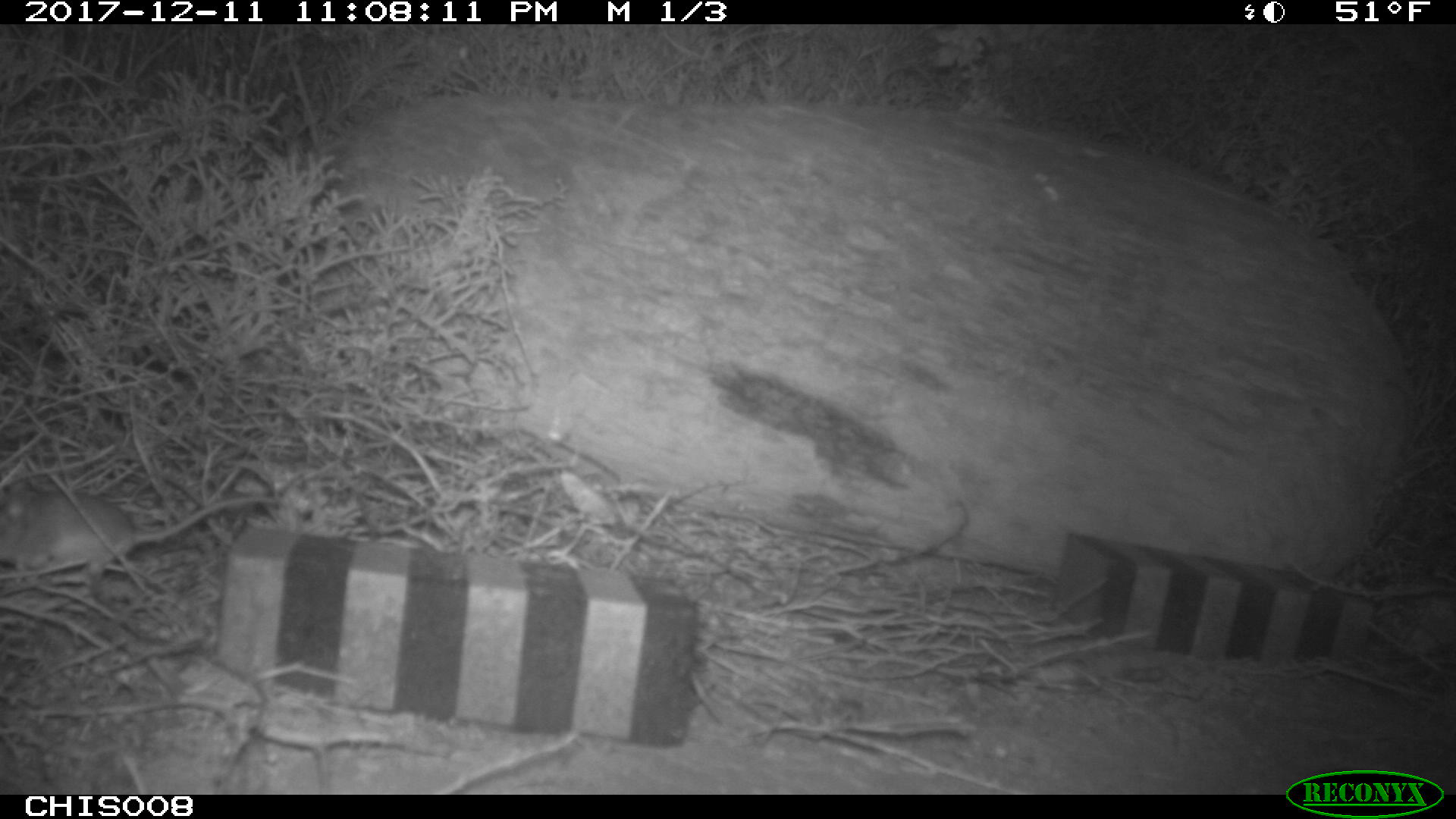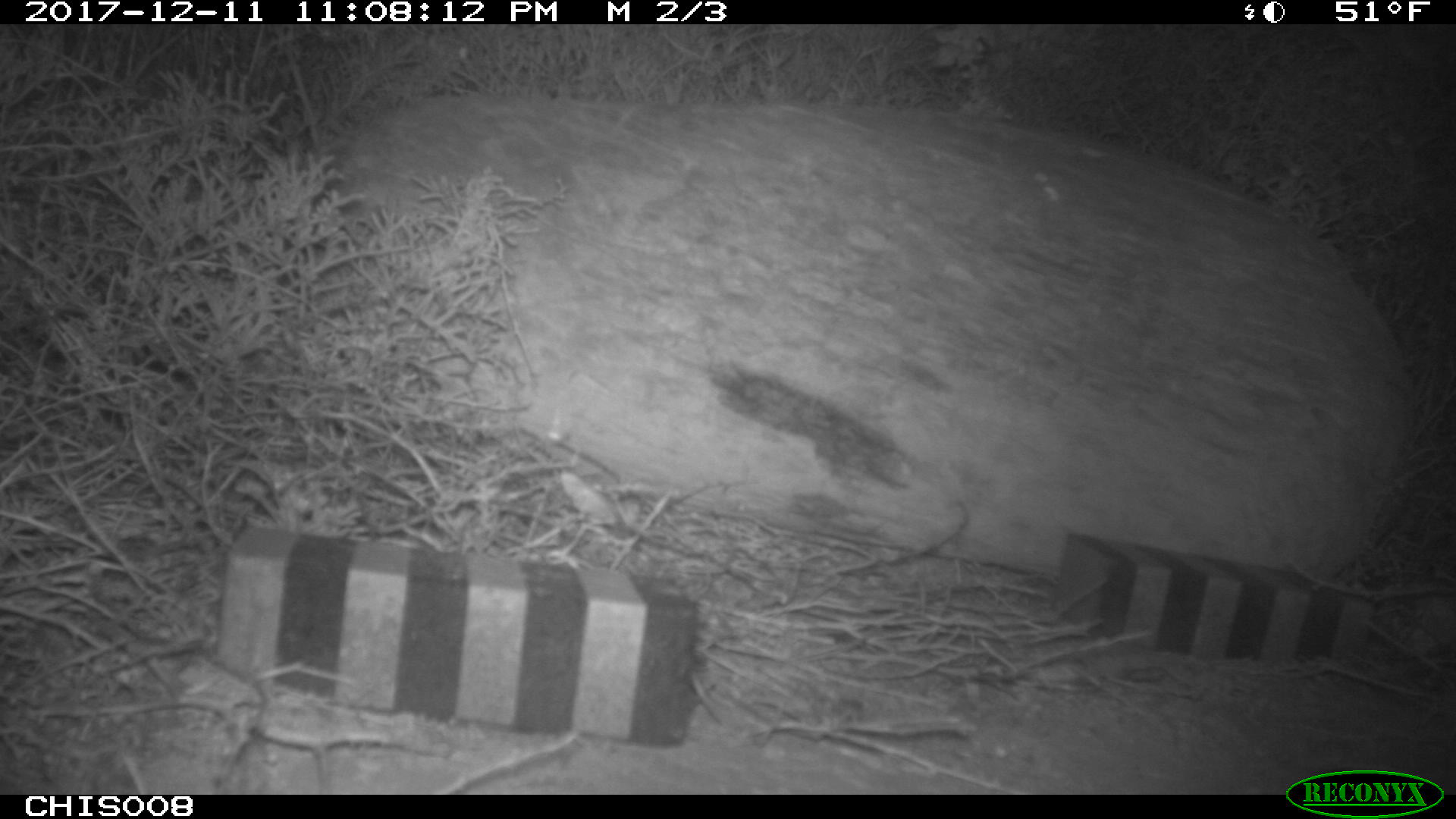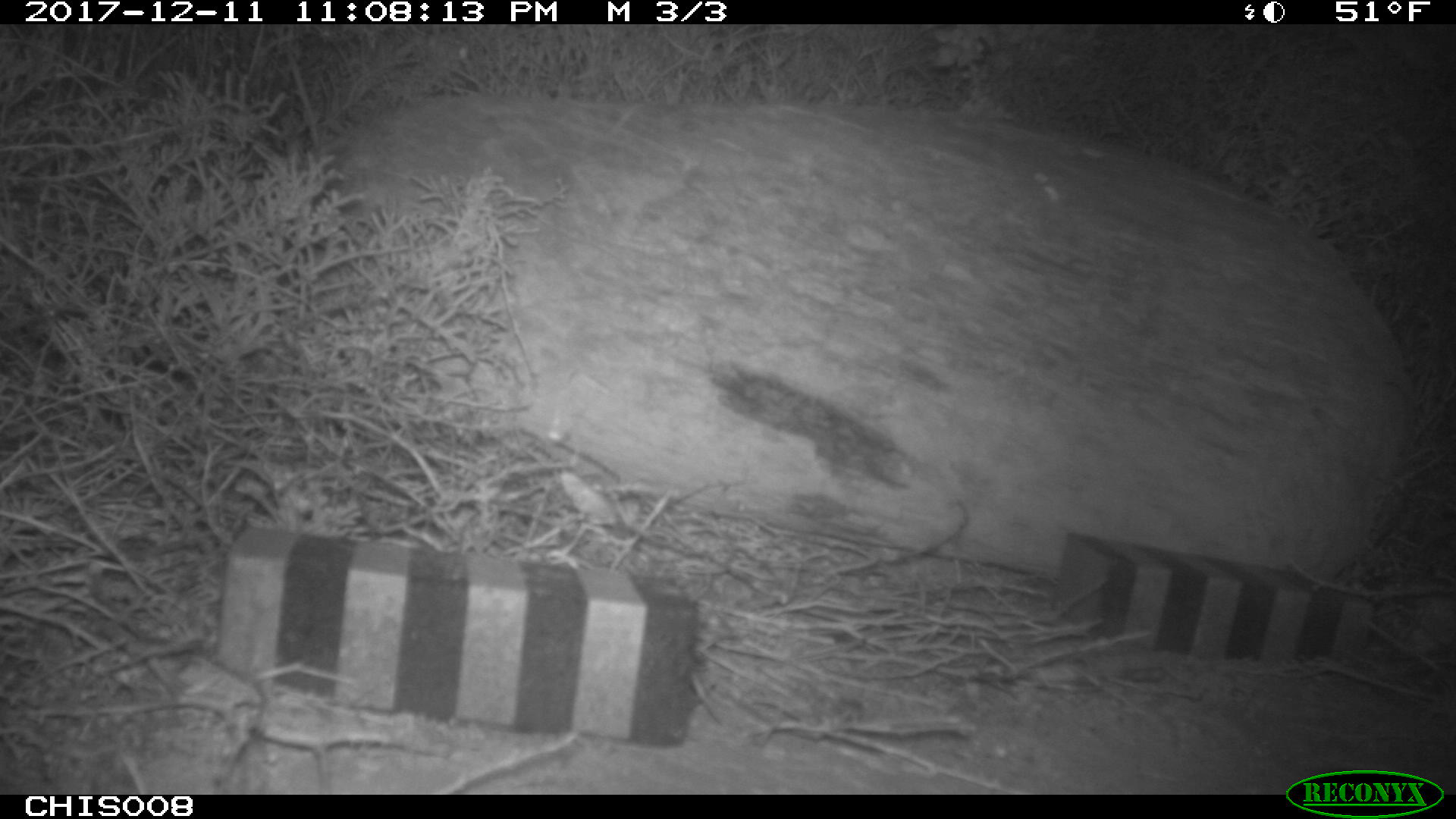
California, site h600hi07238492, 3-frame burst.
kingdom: Animalia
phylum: Chordata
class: Mammalia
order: Rodentia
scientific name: Rodentia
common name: rodent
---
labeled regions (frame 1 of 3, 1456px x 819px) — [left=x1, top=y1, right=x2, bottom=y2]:
rodent: [left=0, top=492, right=279, bottom=582]